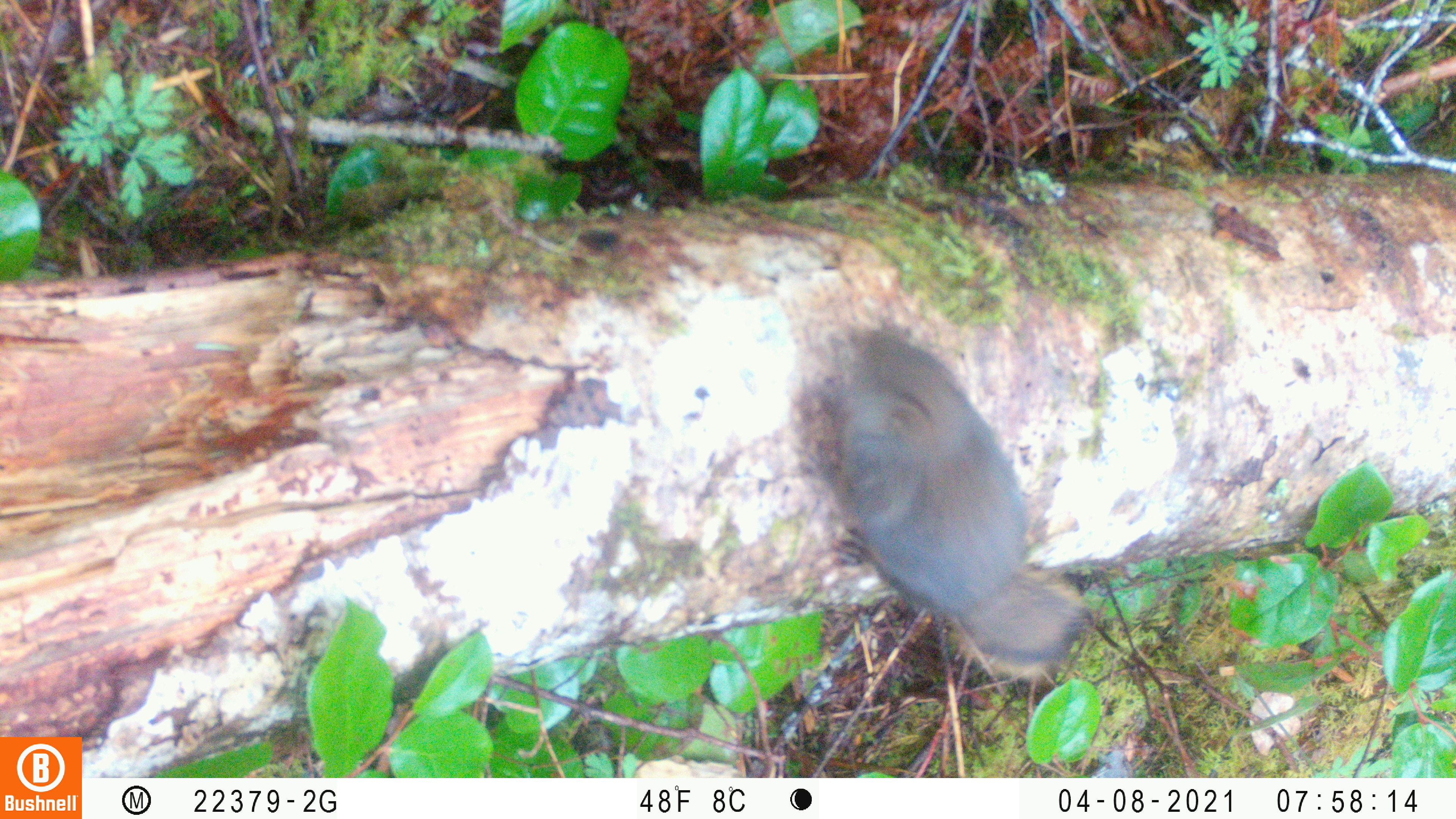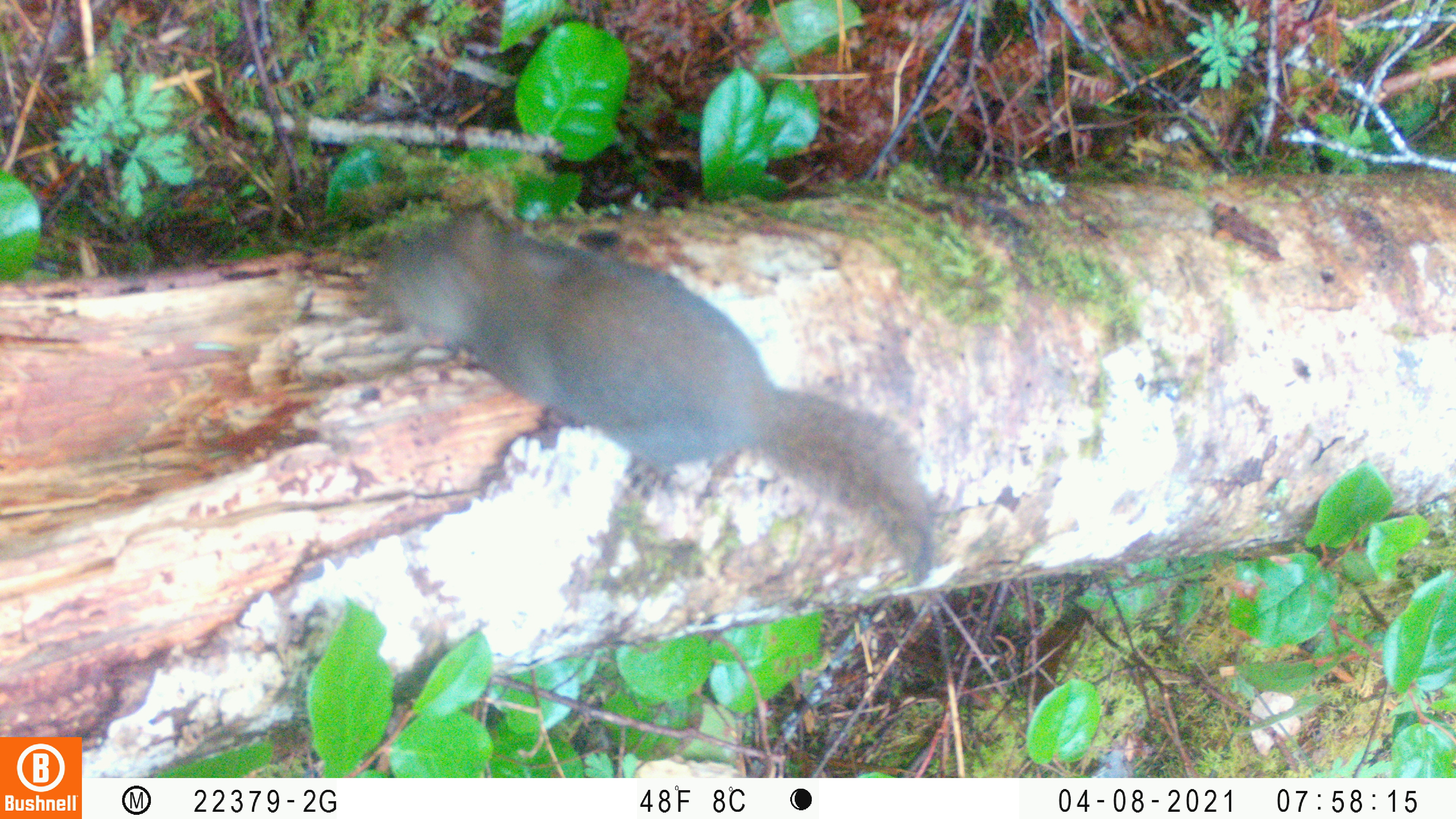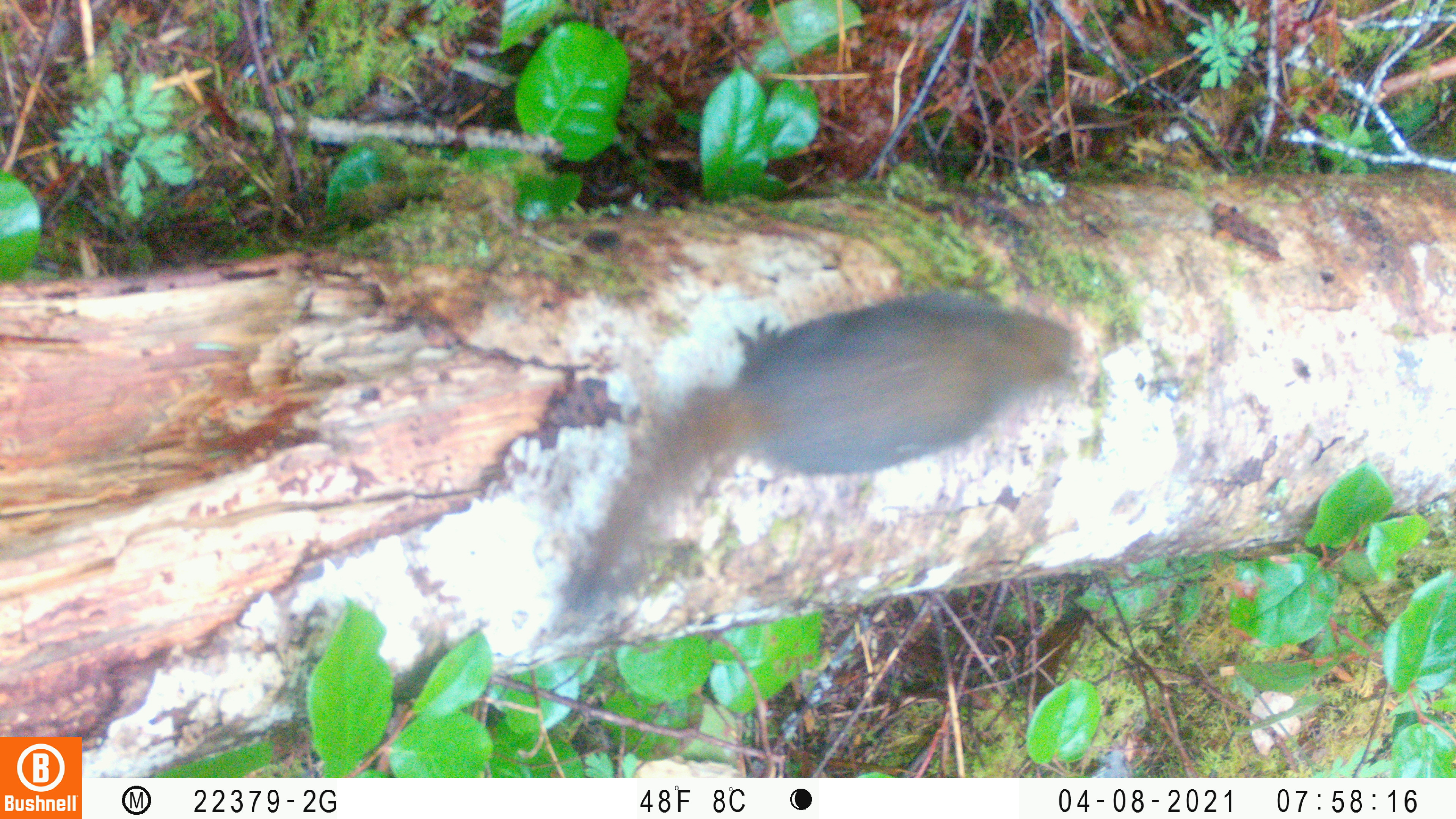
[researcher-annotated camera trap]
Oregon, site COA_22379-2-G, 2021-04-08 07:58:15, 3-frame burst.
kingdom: Animalia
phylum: Chordata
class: Mammalia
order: Rodentia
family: Sciuridae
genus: Tamiasciurus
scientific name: Tamiasciurus douglasii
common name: douglas squirrel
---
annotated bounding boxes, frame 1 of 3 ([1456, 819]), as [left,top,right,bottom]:
douglas squirrel: [797,300,1103,695]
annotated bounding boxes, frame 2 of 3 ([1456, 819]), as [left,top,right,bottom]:
douglas squirrel: [348,188,962,601]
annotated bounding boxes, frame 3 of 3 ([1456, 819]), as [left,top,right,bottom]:
douglas squirrel: [533,253,1141,651]